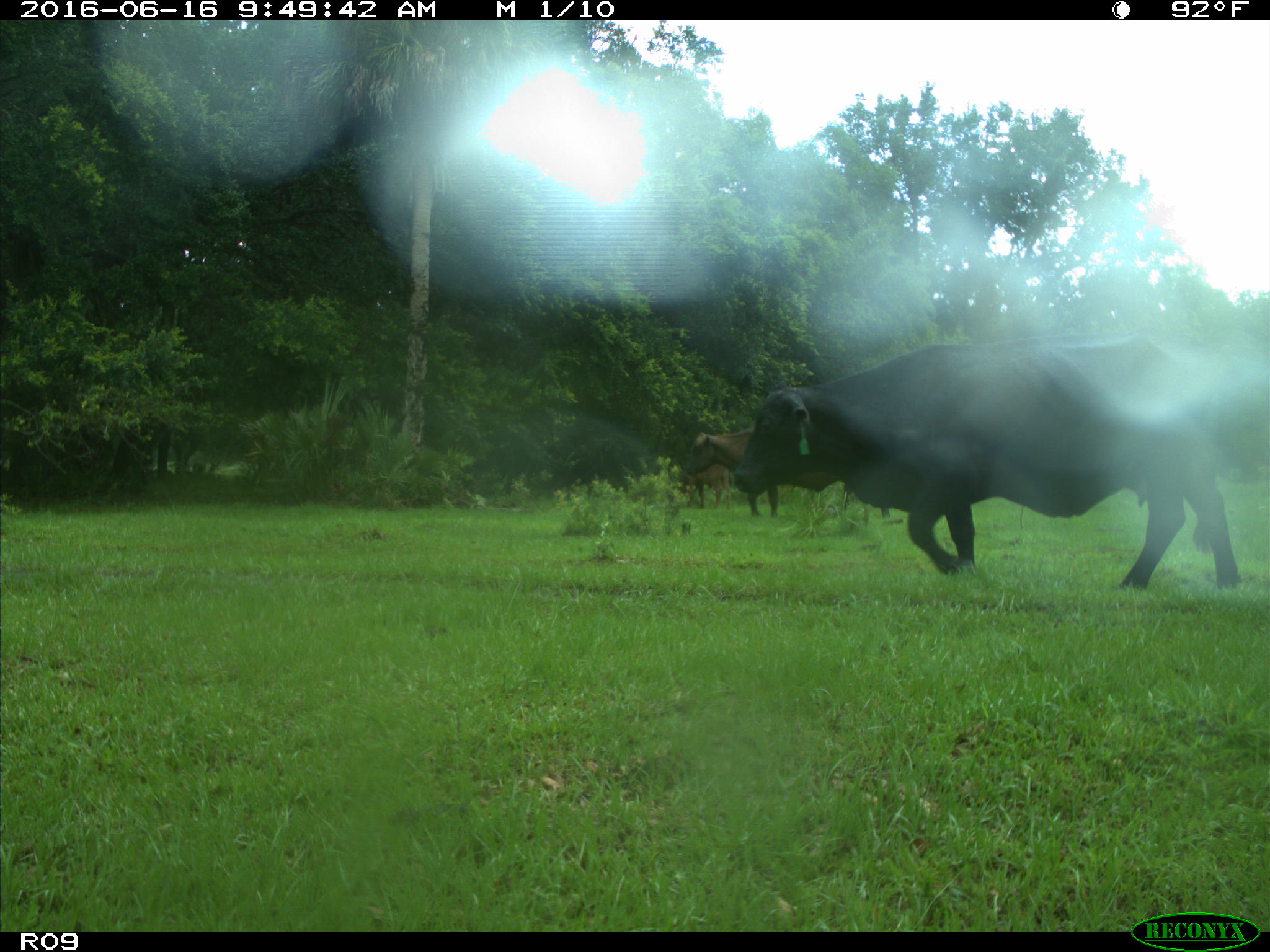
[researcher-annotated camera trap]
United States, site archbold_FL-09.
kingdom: Animalia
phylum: Chordata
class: Mammalia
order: Artiodactyla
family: Bovidae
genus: Bos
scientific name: Bos taurus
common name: domestic cow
Bos taurus (domestic cow).